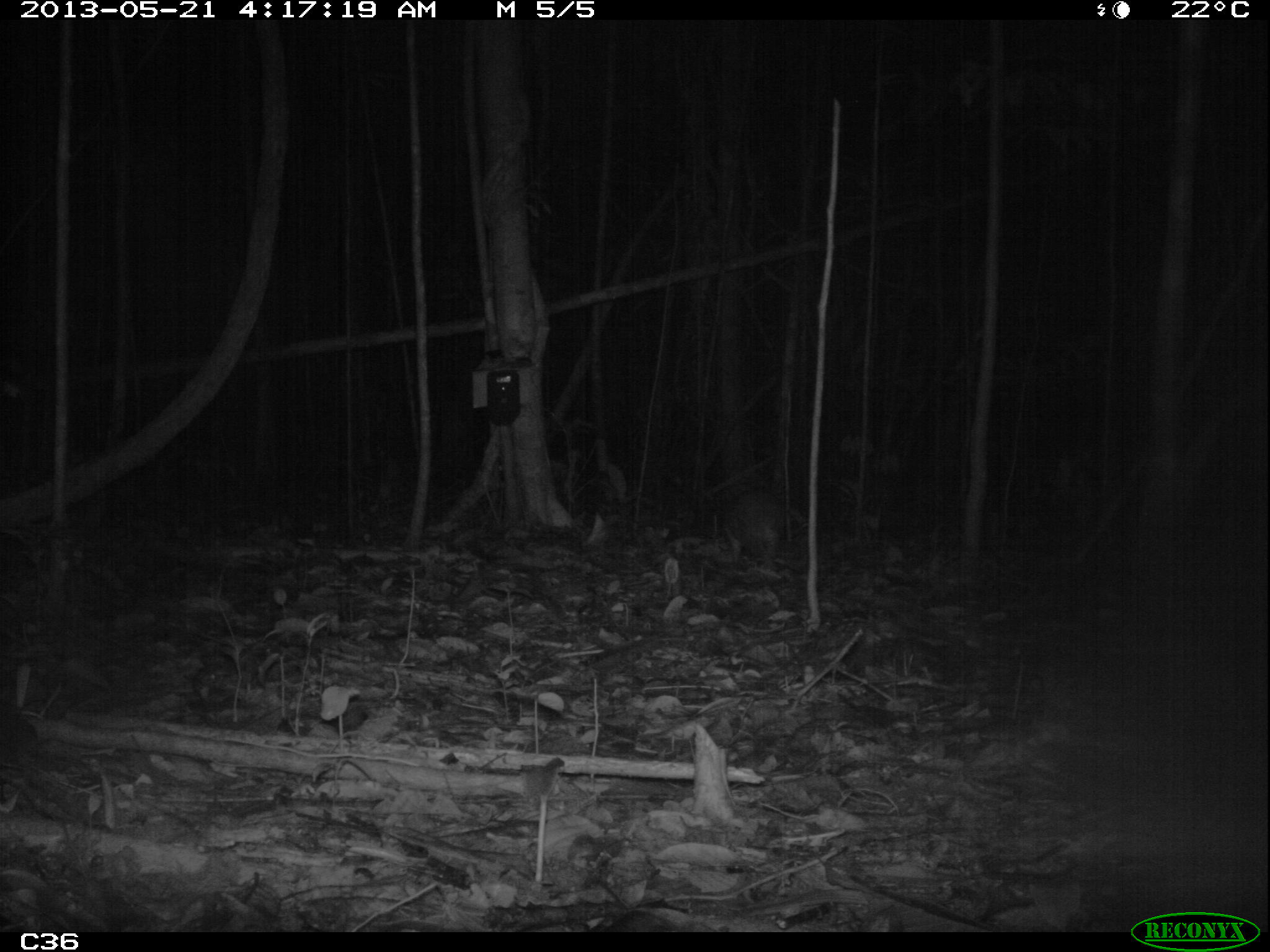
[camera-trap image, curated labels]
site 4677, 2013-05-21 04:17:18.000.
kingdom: Animalia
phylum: Chordata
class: Mammalia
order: Rodentia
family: Cuniculidae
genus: Cuniculus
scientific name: Cuniculus paca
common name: spotted paca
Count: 1.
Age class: adult.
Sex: male.